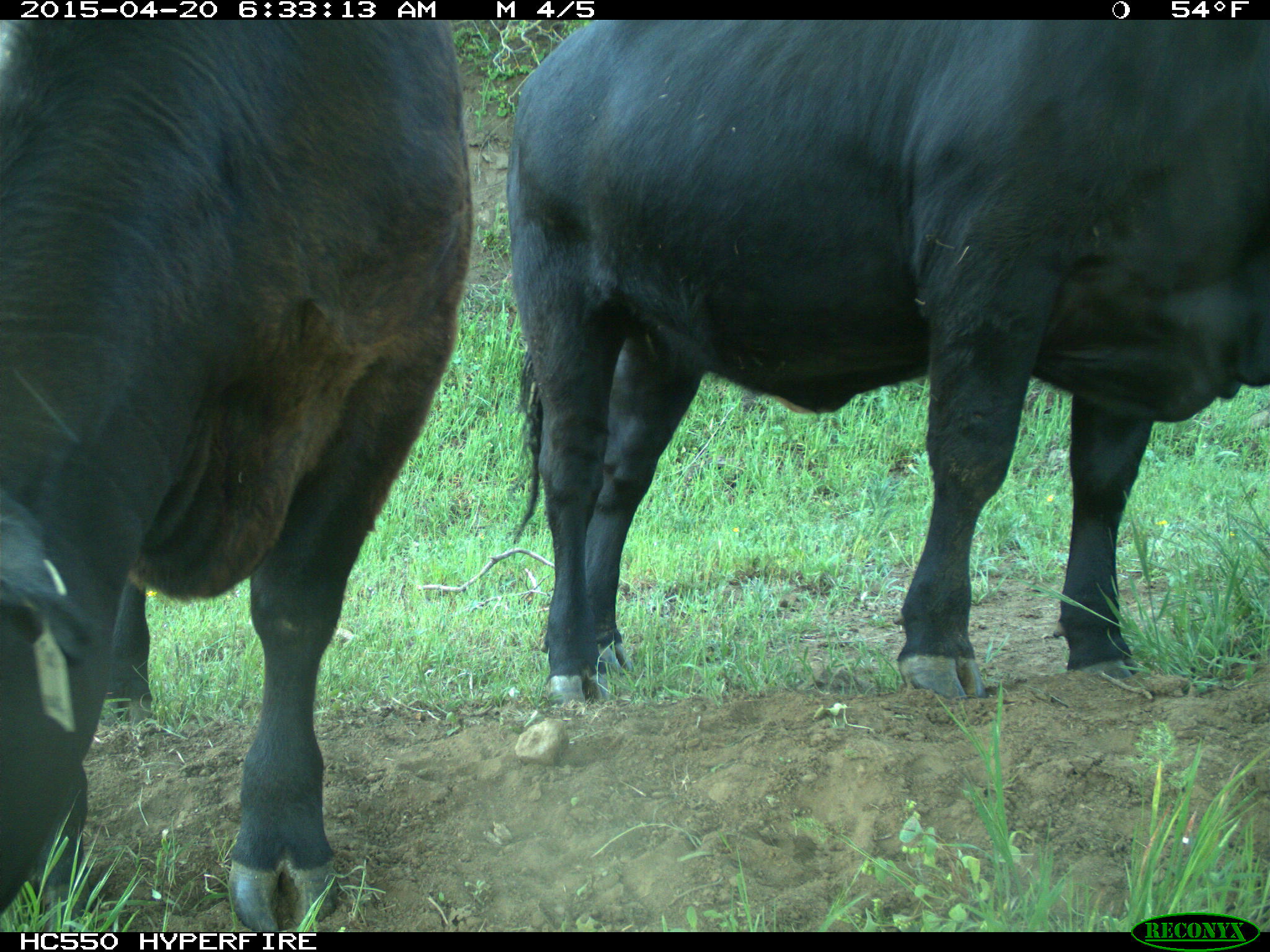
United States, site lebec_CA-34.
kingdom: Animalia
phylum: Chordata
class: Mammalia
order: Artiodactyla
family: Bovidae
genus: Bos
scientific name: Bos taurus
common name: domestic cow